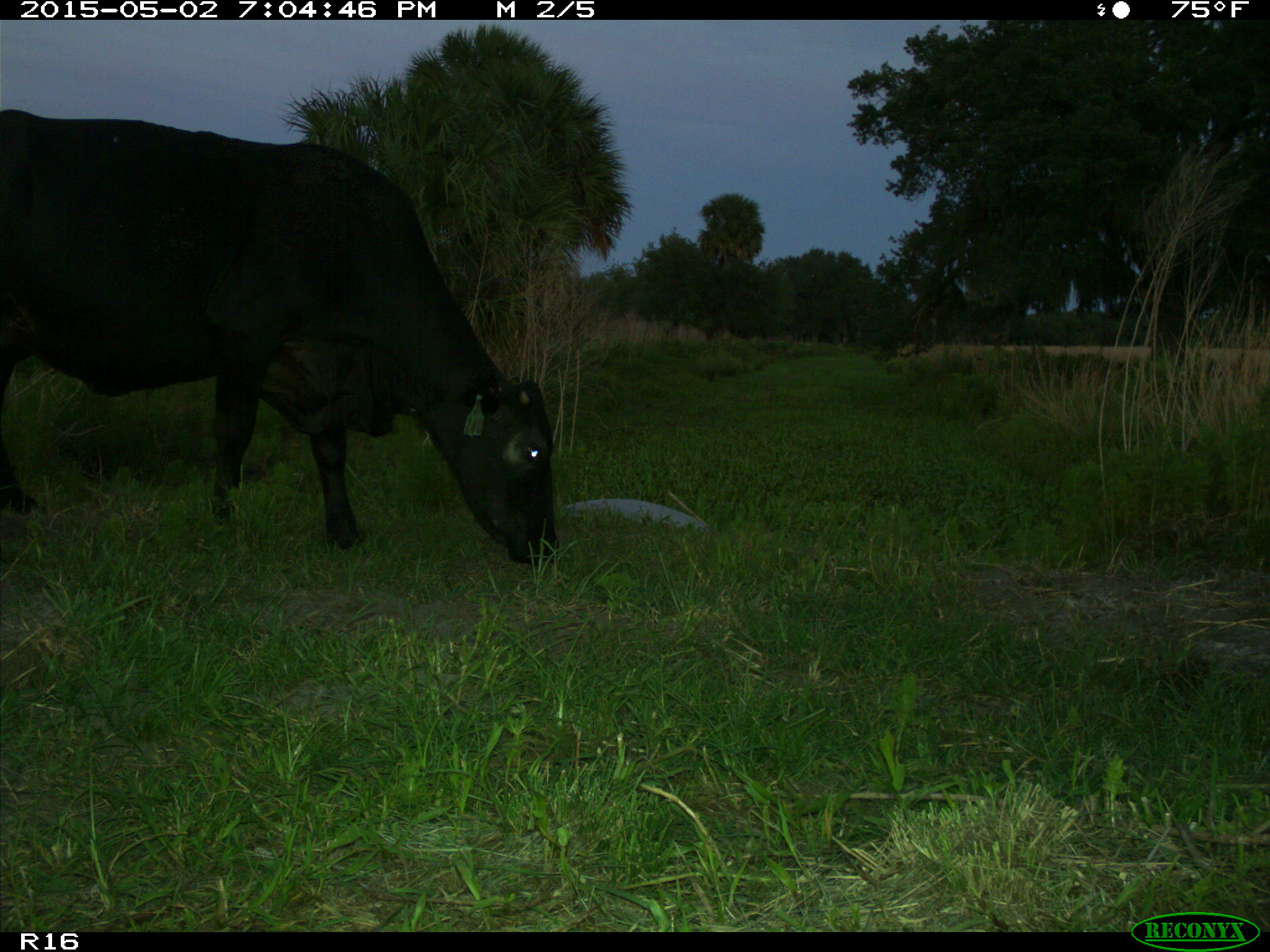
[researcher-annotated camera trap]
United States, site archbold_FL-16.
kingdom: Animalia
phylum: Chordata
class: Mammalia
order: Artiodactyla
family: Bovidae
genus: Bos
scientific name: Bos taurus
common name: domestic cow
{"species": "Bos taurus (domestic cow)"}